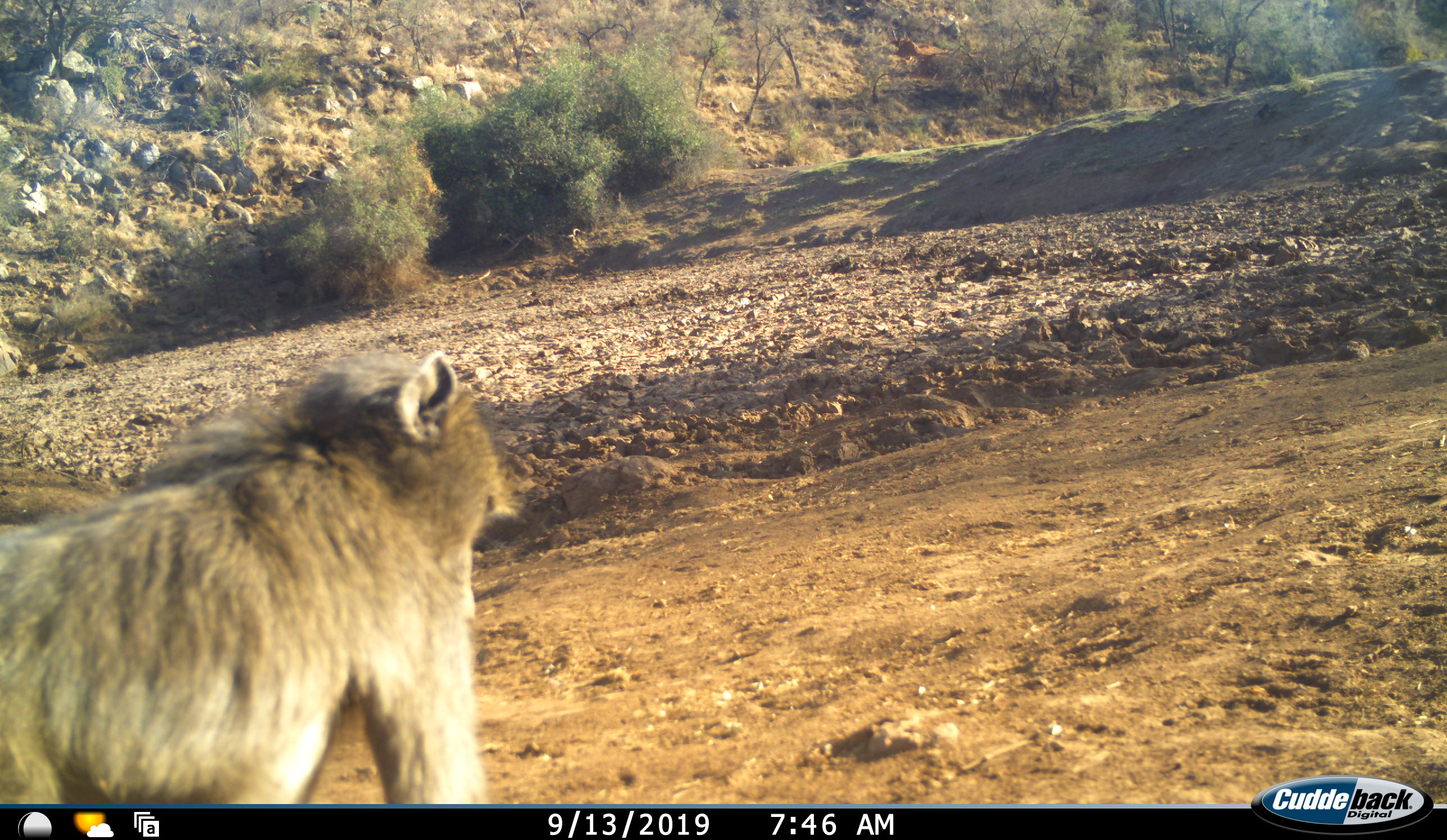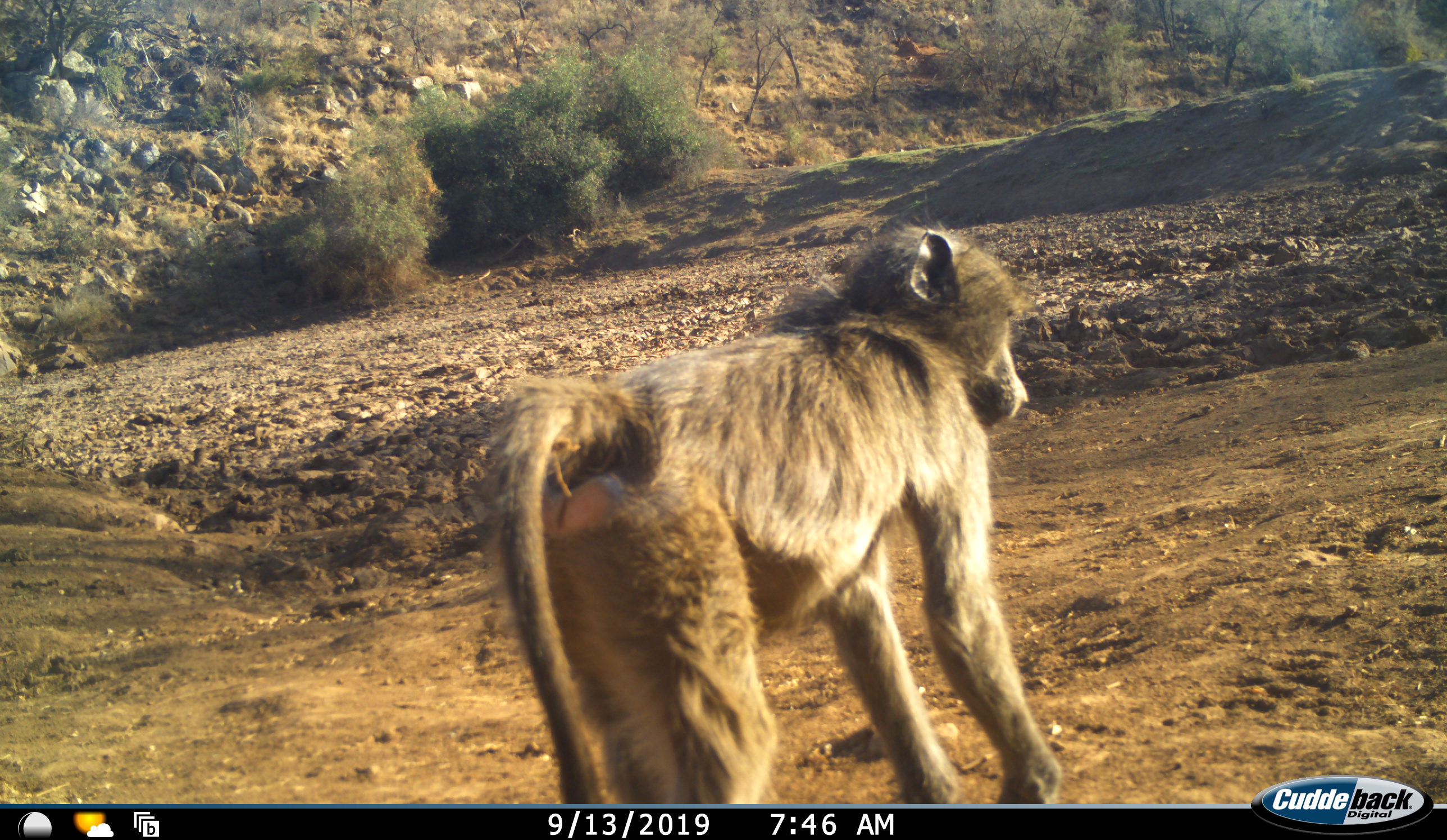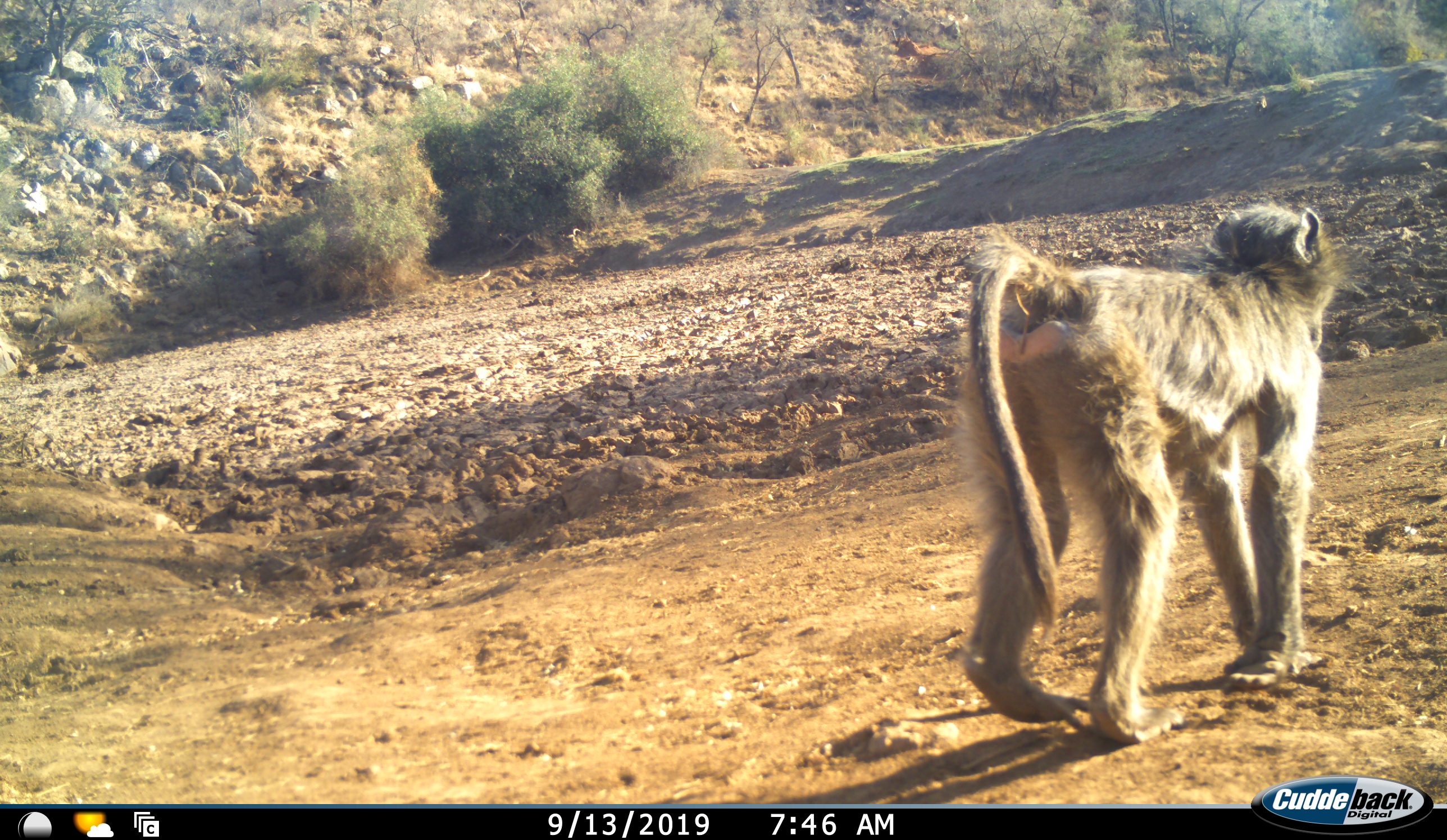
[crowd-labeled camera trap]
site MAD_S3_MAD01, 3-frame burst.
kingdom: Animalia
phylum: Chordata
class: Mammalia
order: Primates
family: Cercopithecidae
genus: Papio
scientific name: Papio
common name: baboon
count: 1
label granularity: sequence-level